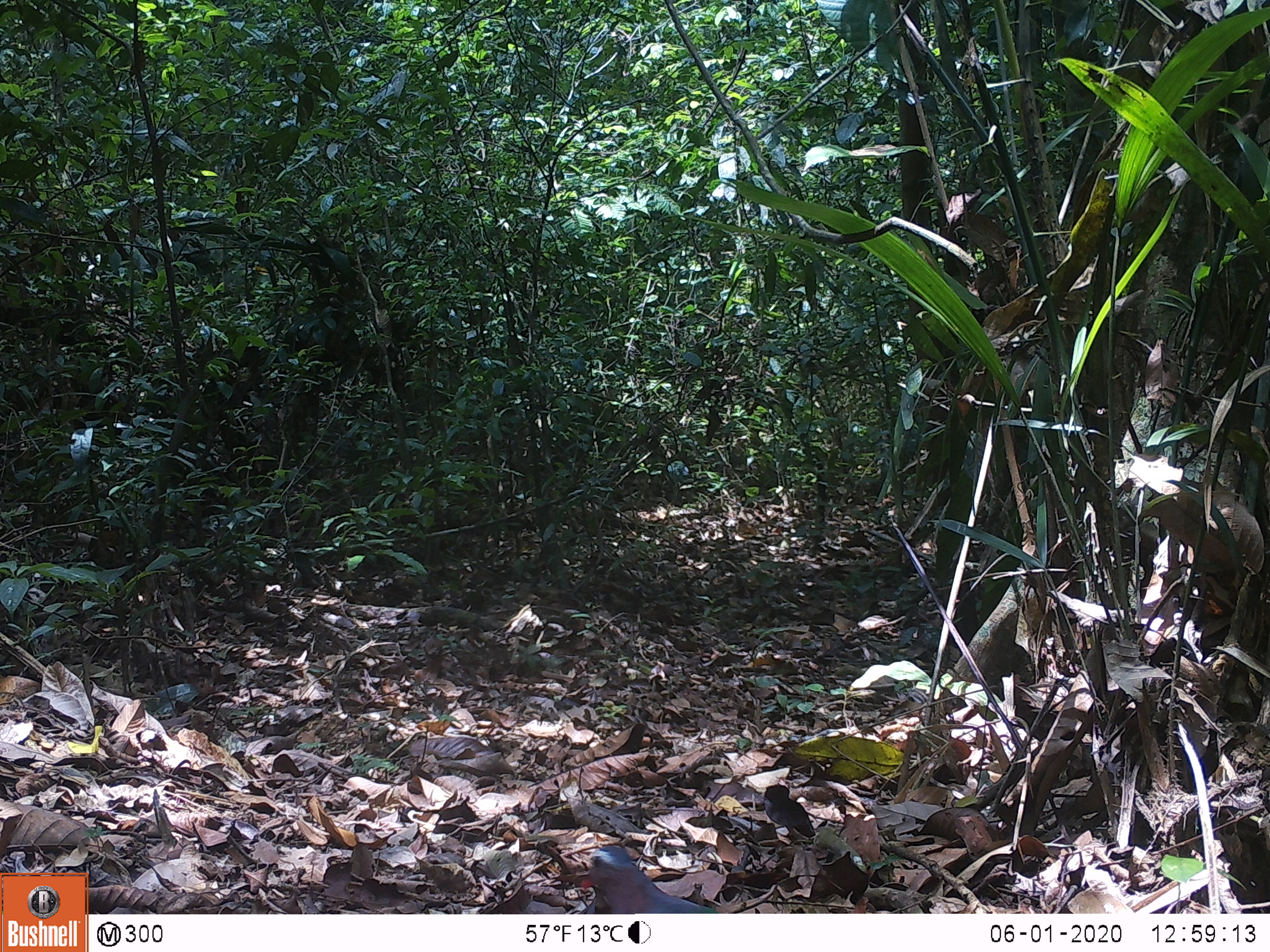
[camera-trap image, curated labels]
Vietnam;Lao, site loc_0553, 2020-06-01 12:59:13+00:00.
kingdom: Animalia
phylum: Chordata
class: Aves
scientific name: Aves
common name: bird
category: unidentified bird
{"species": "unidentified bird (bird) (Aves)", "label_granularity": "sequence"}